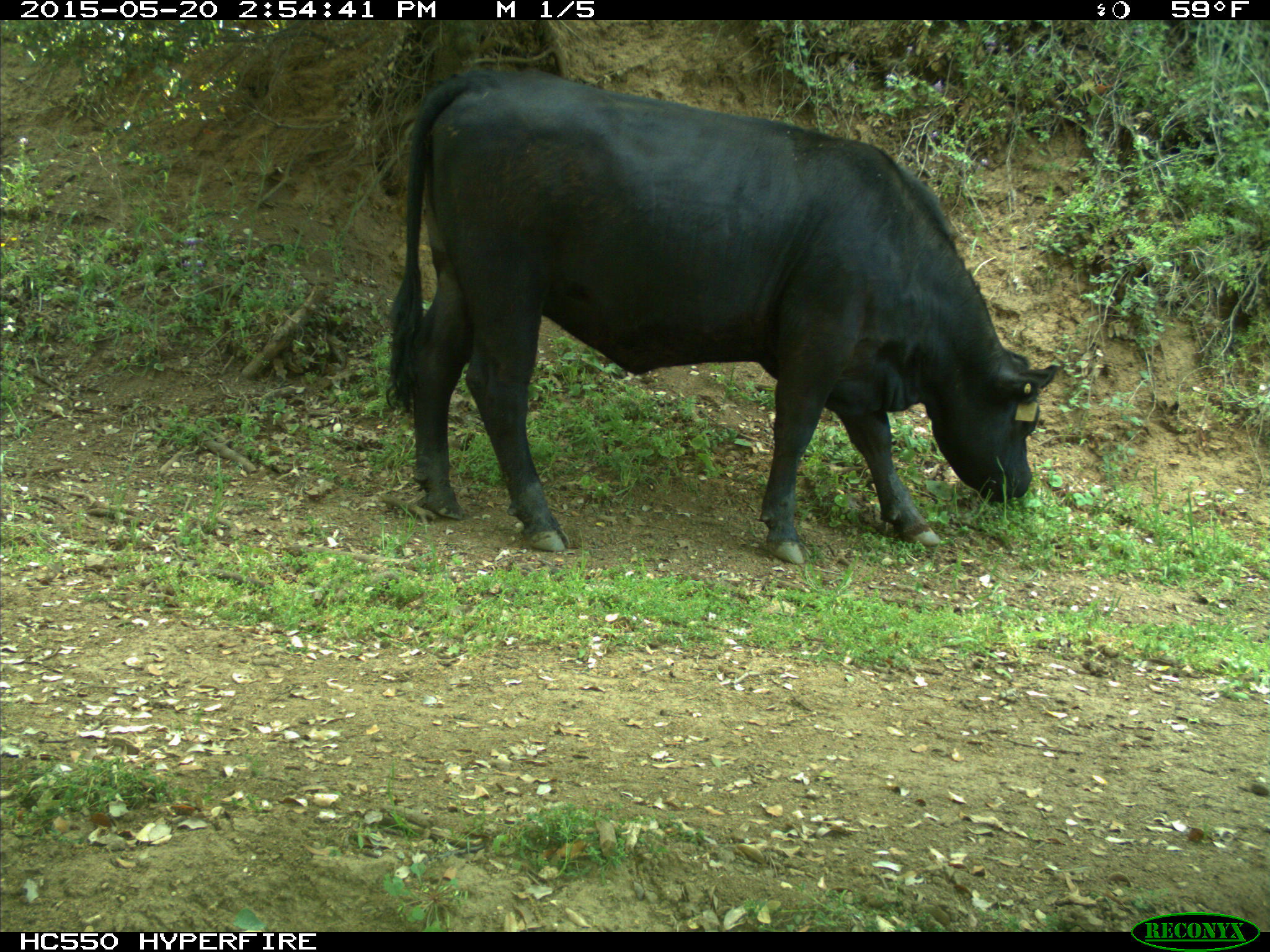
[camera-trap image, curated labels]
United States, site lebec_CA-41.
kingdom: Animalia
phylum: Chordata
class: Mammalia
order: Artiodactyla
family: Bovidae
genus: Bos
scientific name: Bos taurus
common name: domestic cow